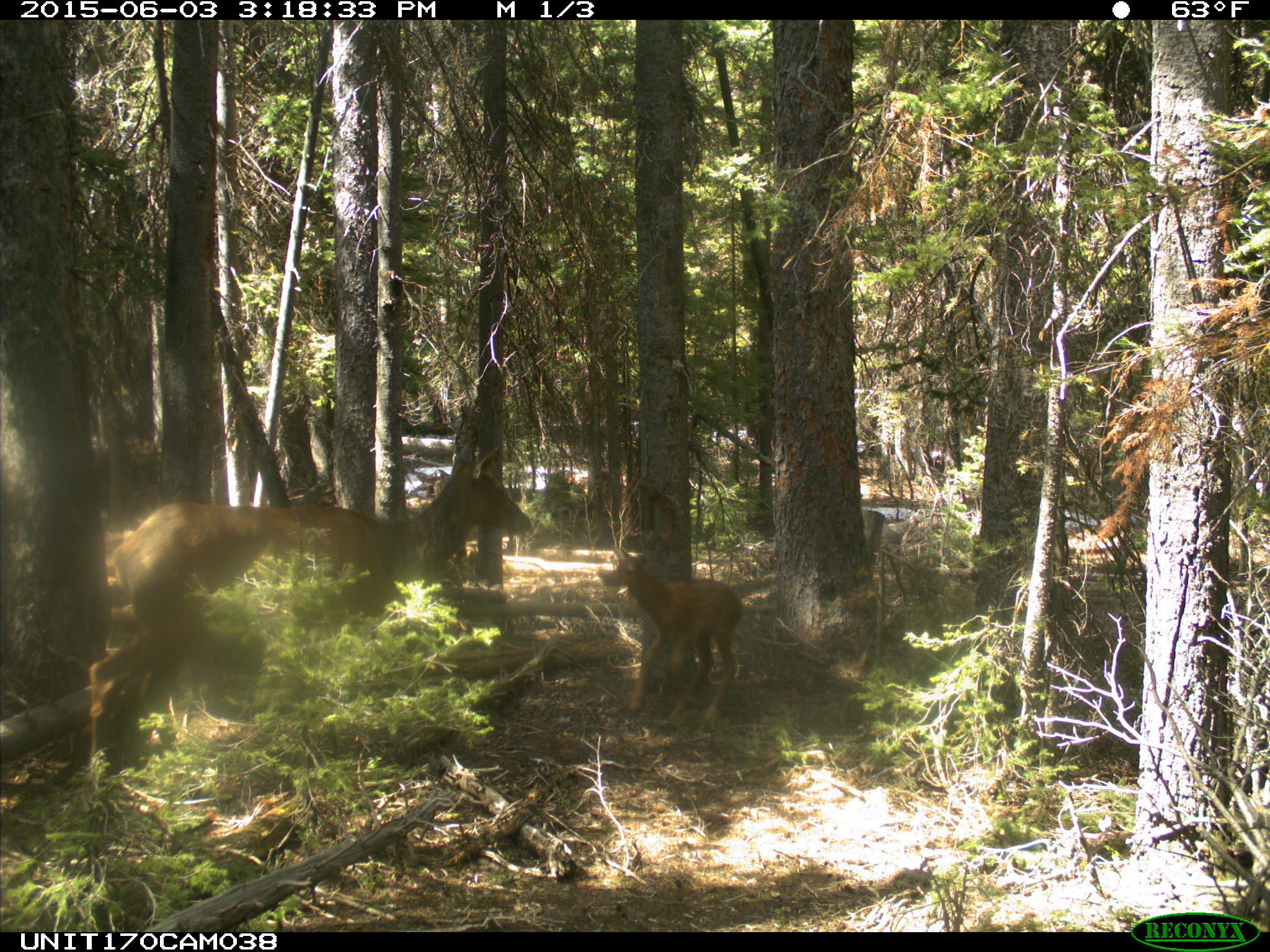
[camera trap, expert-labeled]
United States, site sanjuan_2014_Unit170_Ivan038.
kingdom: Animalia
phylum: Chordata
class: Mammalia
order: Artiodactyla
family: Cervidae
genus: Cervus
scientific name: Cervus elaphus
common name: red deer